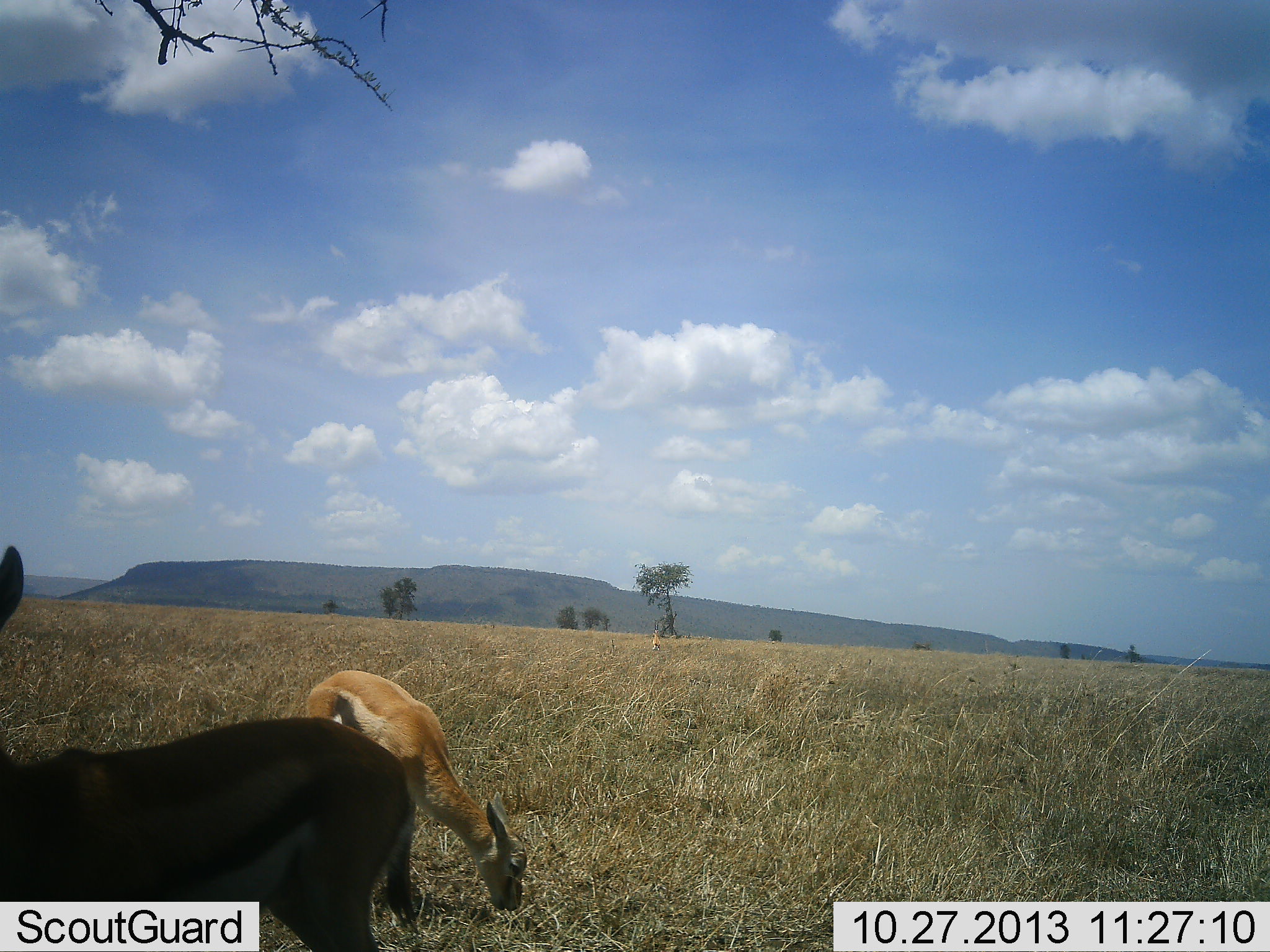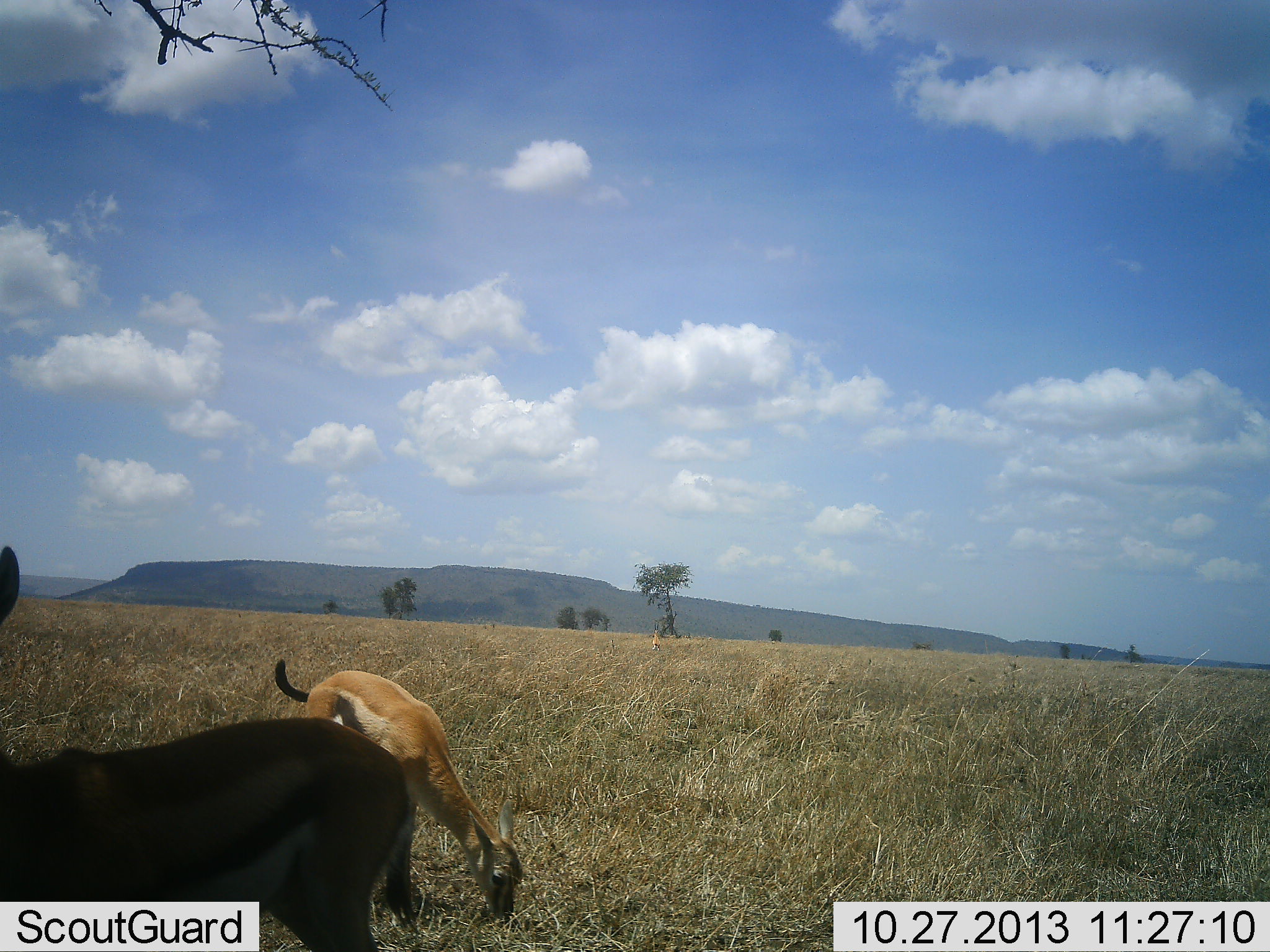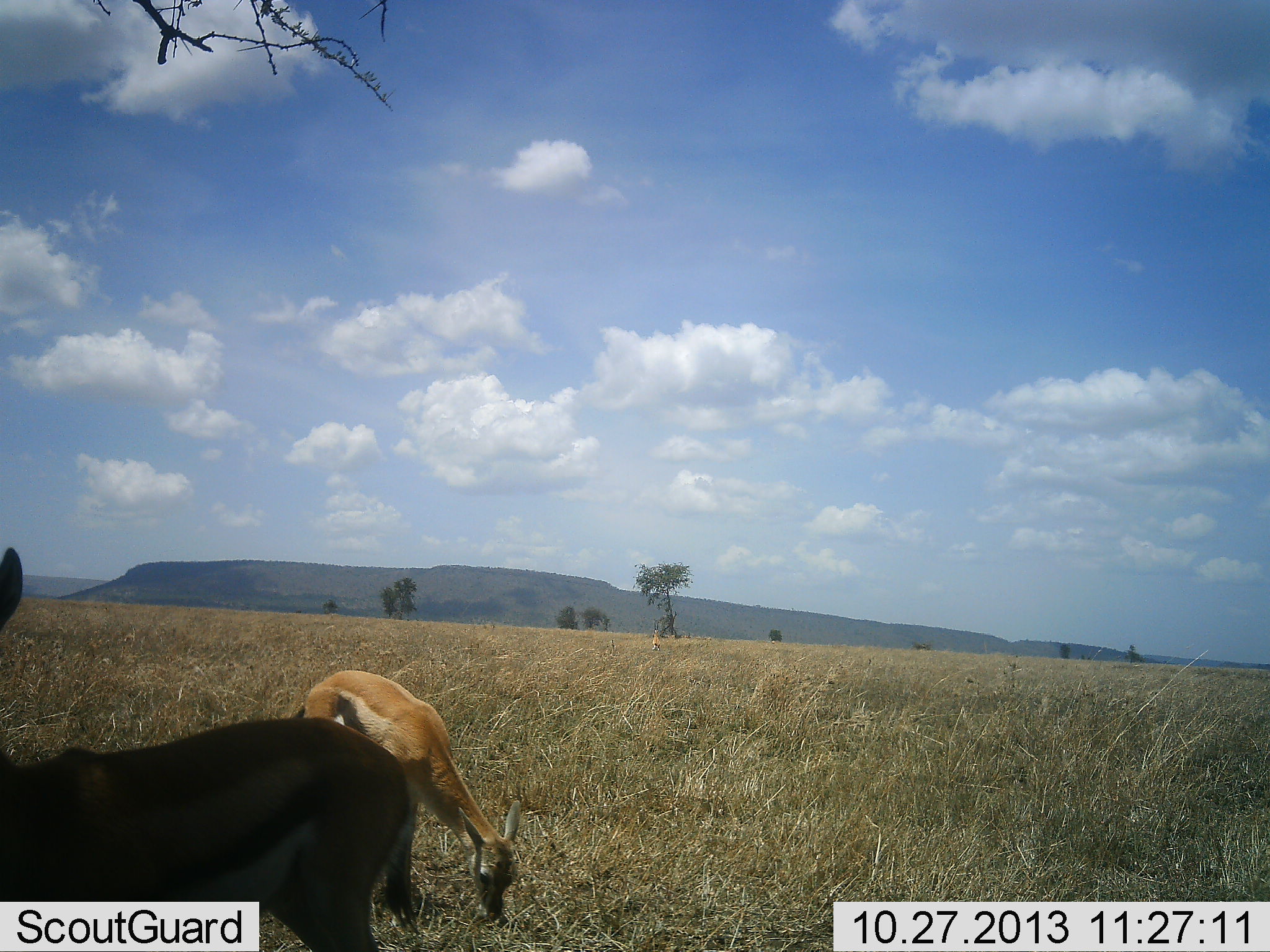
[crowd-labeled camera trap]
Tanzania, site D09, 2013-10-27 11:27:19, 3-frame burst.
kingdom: Animalia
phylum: Chordata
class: Mammalia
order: Artiodactyla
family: Bovidae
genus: Eudorcas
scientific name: Eudorcas thomsonii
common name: thomson's gazelle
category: gazellethomsons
Gazellethomsons (thomson's gazelle) (Eudorcas thomsonii), count 2. Behavior (volunteer vote fractions): standing 70%, resting 0%, moving 0%, interacting 0%. Young present (vote fraction): 10%. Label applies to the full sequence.